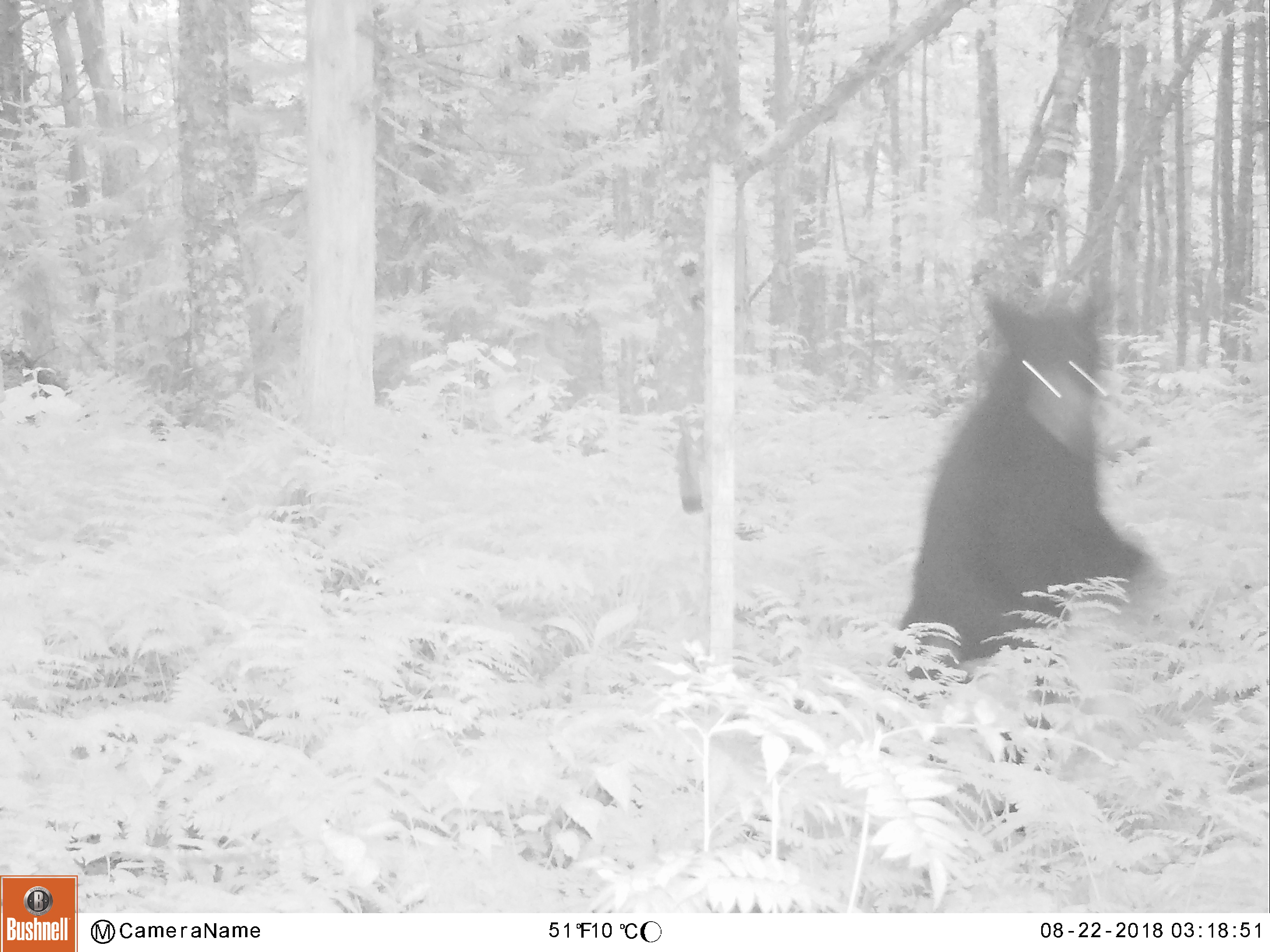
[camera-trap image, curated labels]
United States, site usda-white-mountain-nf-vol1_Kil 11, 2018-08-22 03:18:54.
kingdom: Animalia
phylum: Chordata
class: Mammalia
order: Carnivora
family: Ursidae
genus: Ursus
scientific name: Ursus americanus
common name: black bear